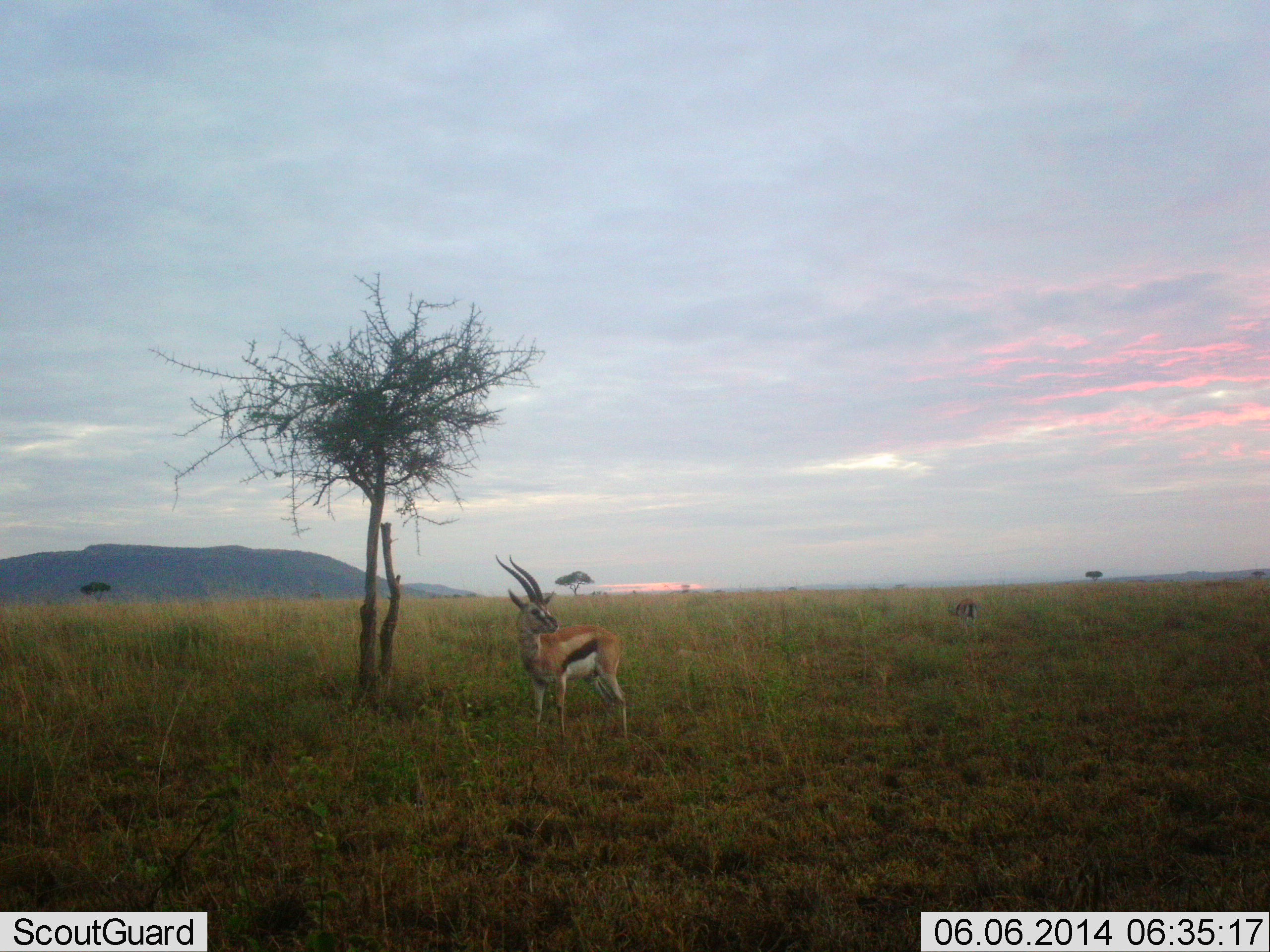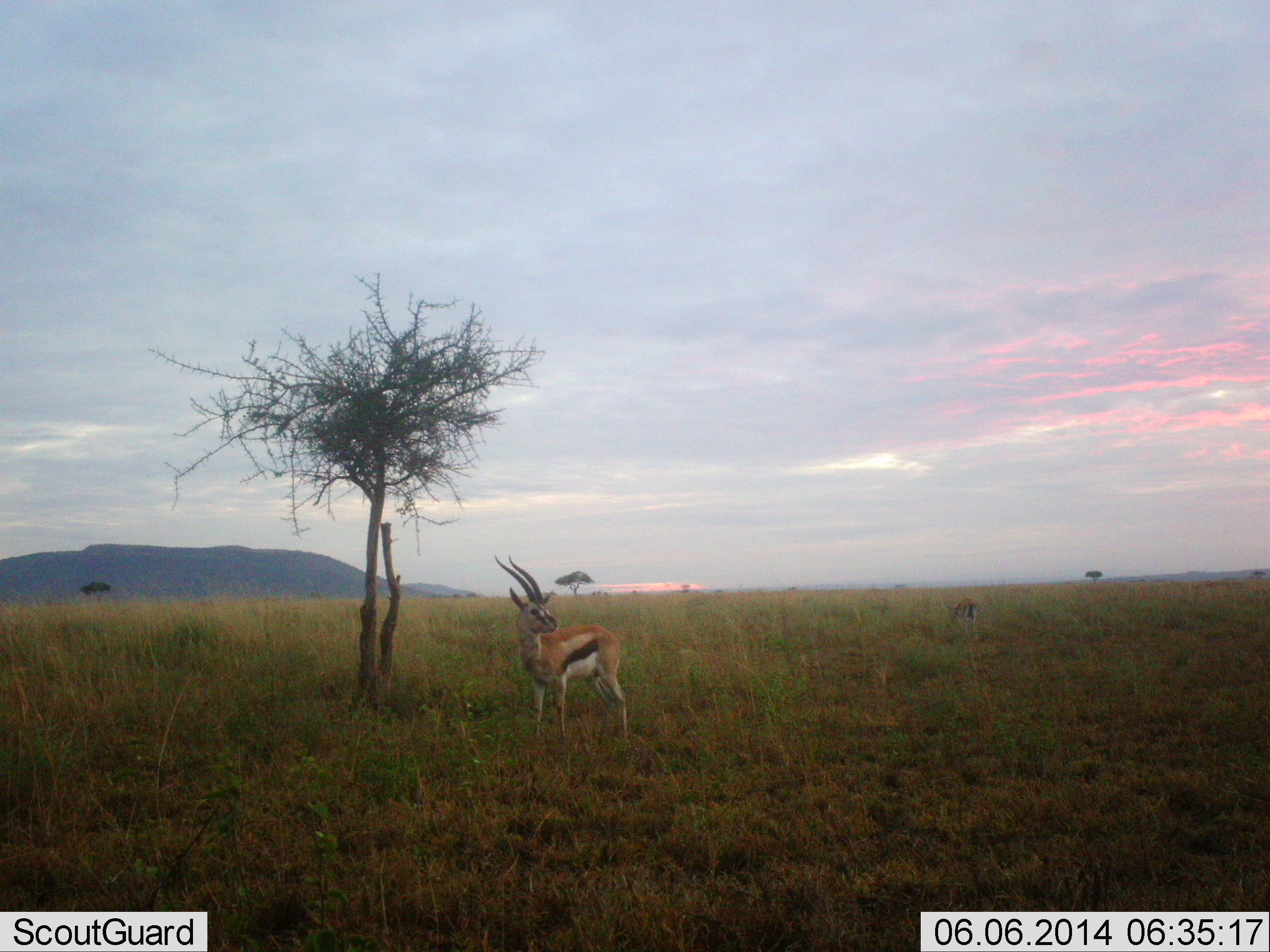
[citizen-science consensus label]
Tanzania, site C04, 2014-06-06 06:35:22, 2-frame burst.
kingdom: Animalia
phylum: Chordata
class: Mammalia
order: Artiodactyla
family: Bovidae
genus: Eudorcas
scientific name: Eudorcas thomsonii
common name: thomson's gazelle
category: gazellethomsons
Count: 2.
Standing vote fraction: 100%.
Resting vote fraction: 0%.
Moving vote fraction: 0%.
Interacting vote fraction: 0%.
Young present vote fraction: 0%.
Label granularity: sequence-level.